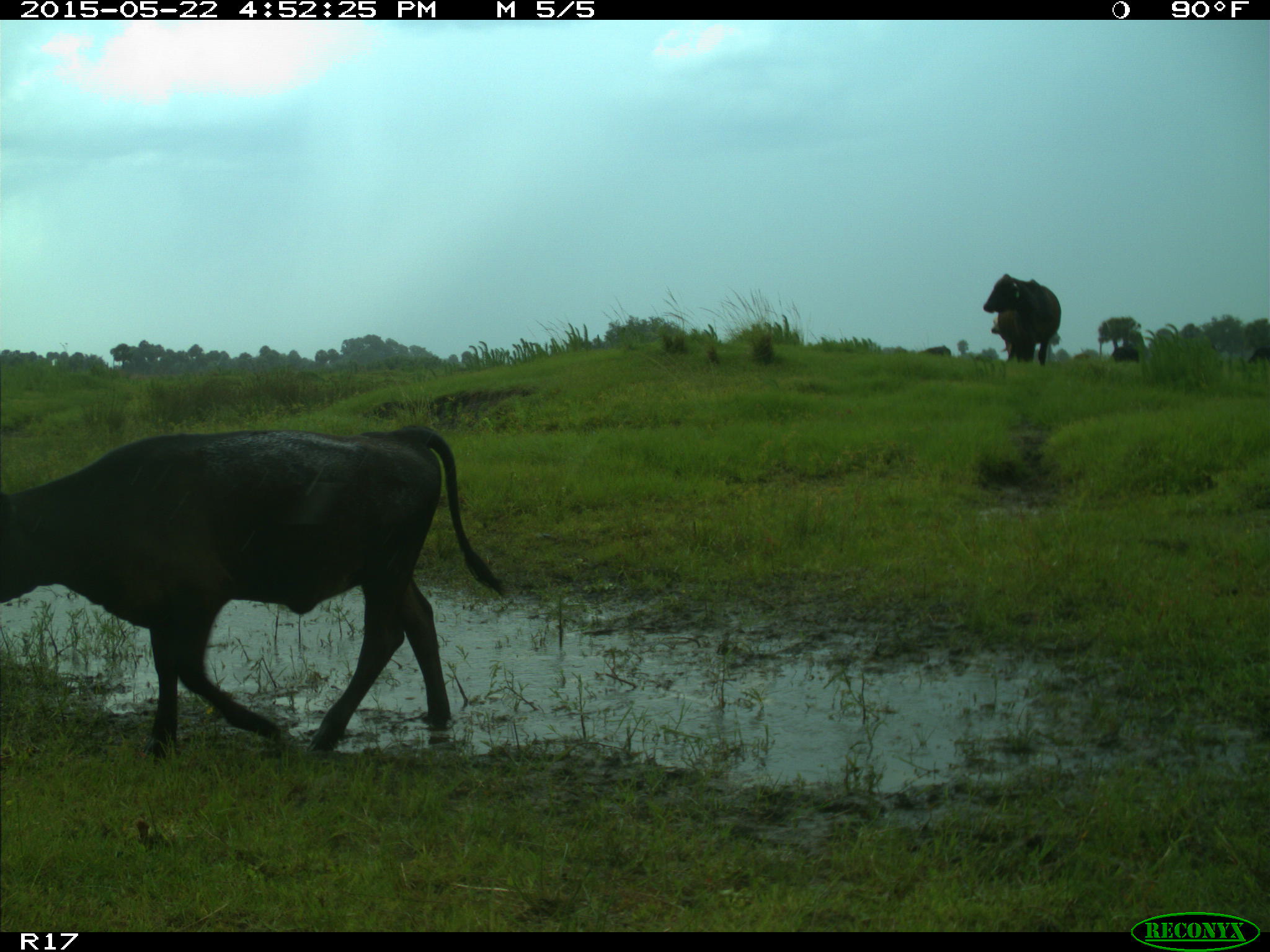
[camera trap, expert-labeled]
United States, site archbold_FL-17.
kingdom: Animalia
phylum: Chordata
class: Mammalia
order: Artiodactyla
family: Bovidae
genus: Bos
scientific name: Bos taurus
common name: domestic cow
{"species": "Bos taurus (domestic cow)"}